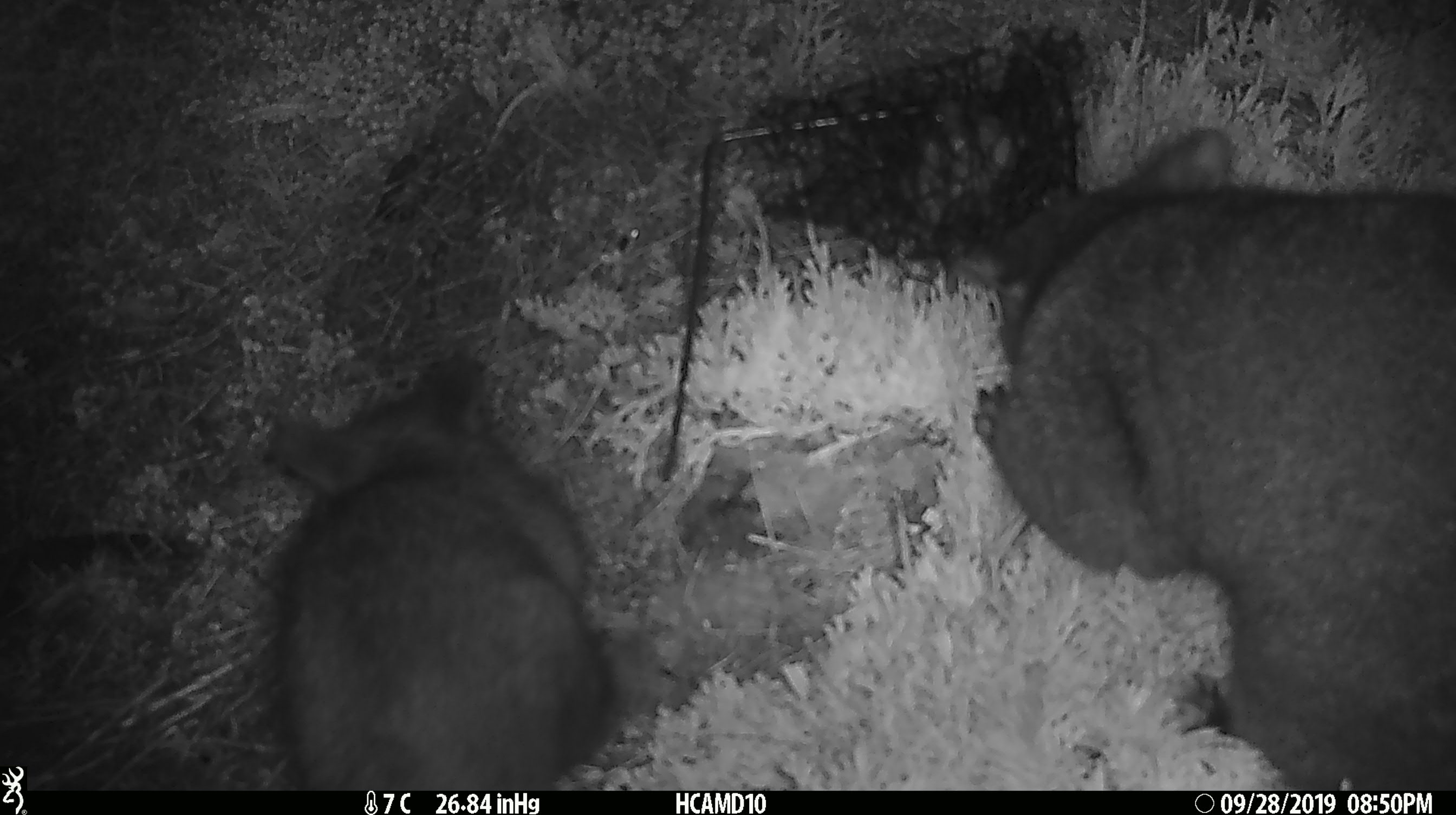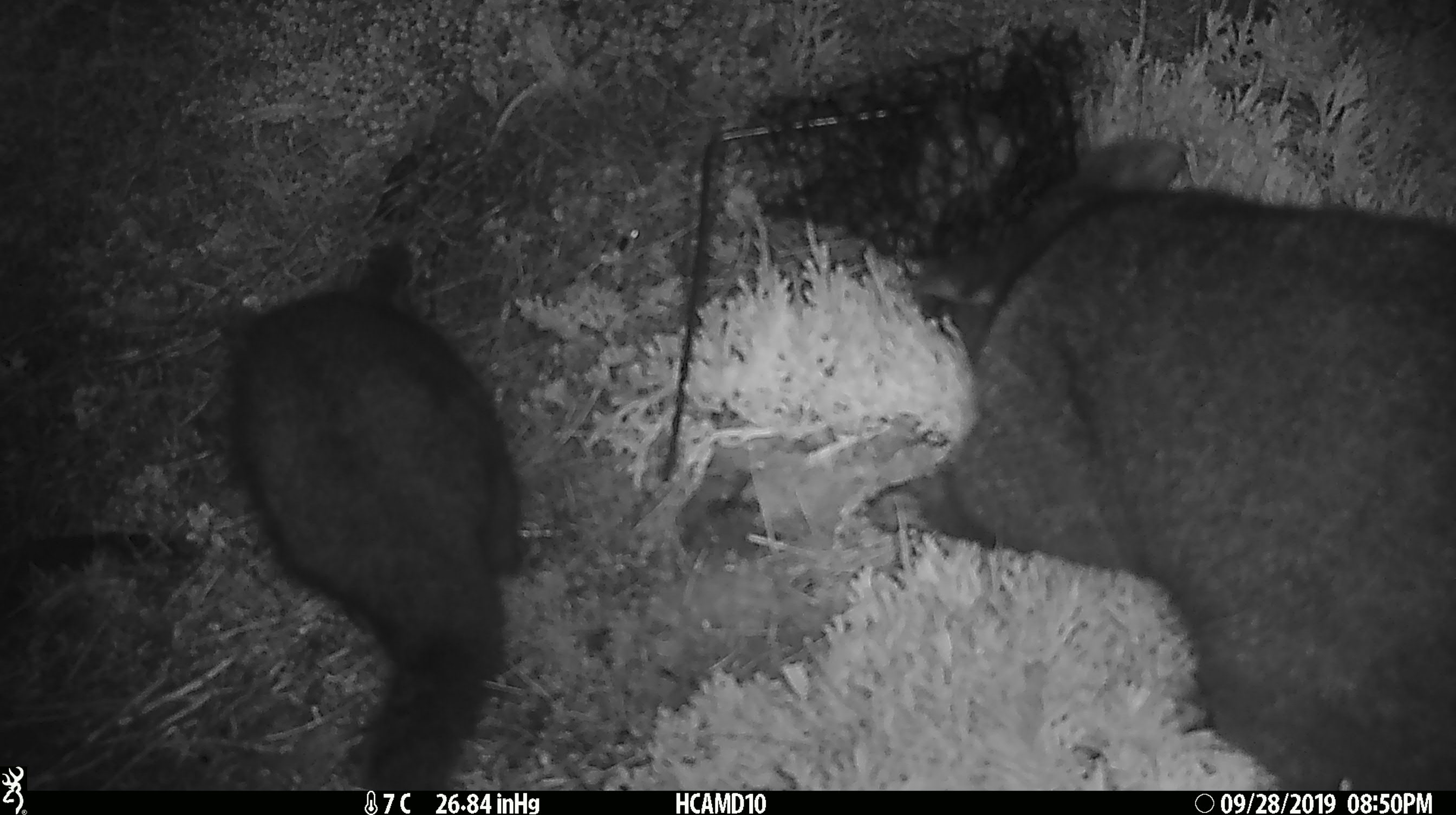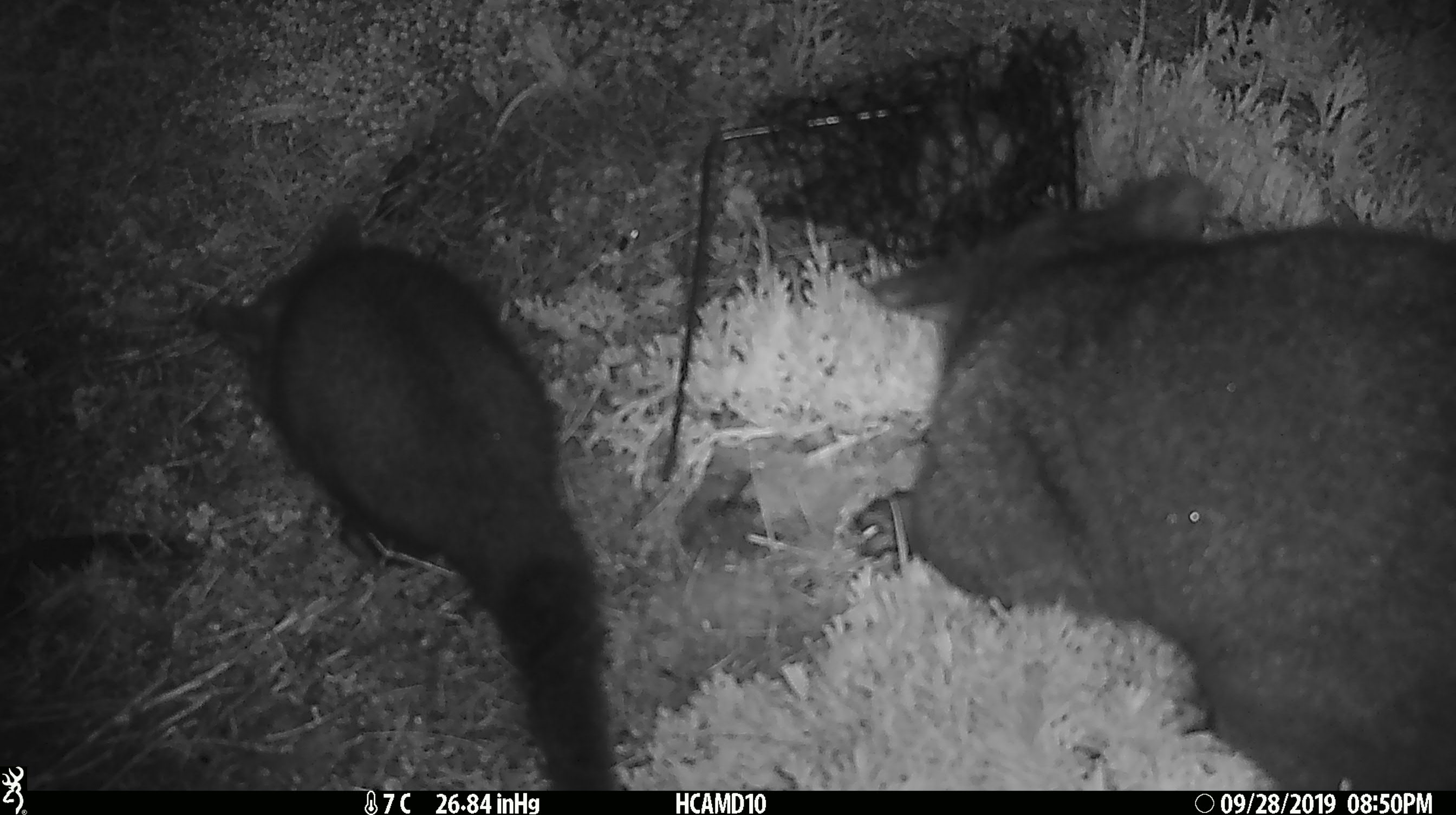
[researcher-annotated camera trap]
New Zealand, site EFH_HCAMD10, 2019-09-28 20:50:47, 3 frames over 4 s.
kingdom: Animalia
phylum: Chordata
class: Mammalia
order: Diprotodontia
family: Phalangeridae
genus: Trichosurus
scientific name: Trichosurus vulpecula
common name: common brushtail possum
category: possum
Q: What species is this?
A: Possum (common brushtail possum) (Trichosurus vulpecula).